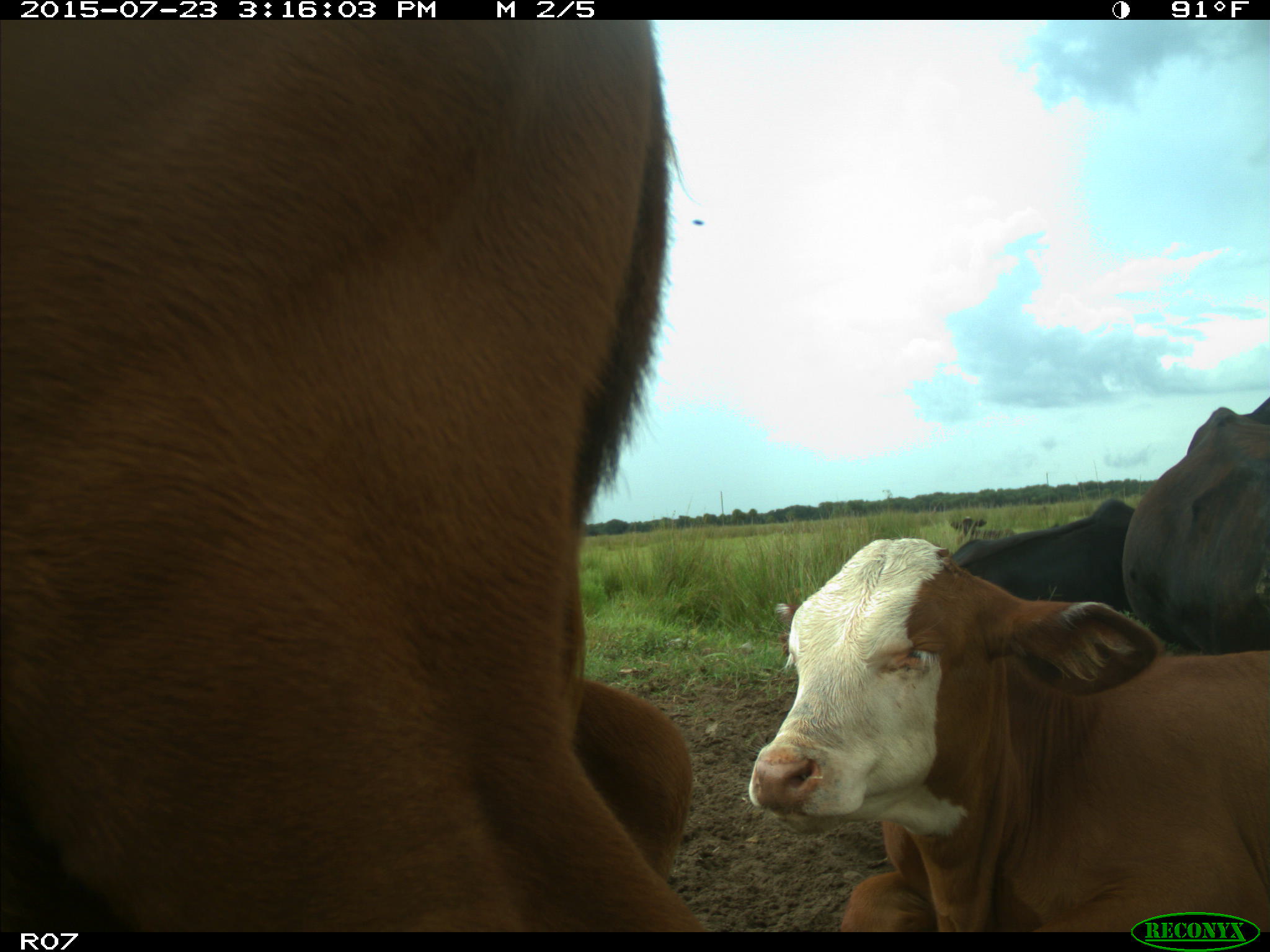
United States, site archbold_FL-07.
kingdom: Animalia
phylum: Chordata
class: Mammalia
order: Artiodactyla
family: Bovidae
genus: Bos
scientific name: Bos taurus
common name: domestic cow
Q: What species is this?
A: Bos taurus (domestic cow).